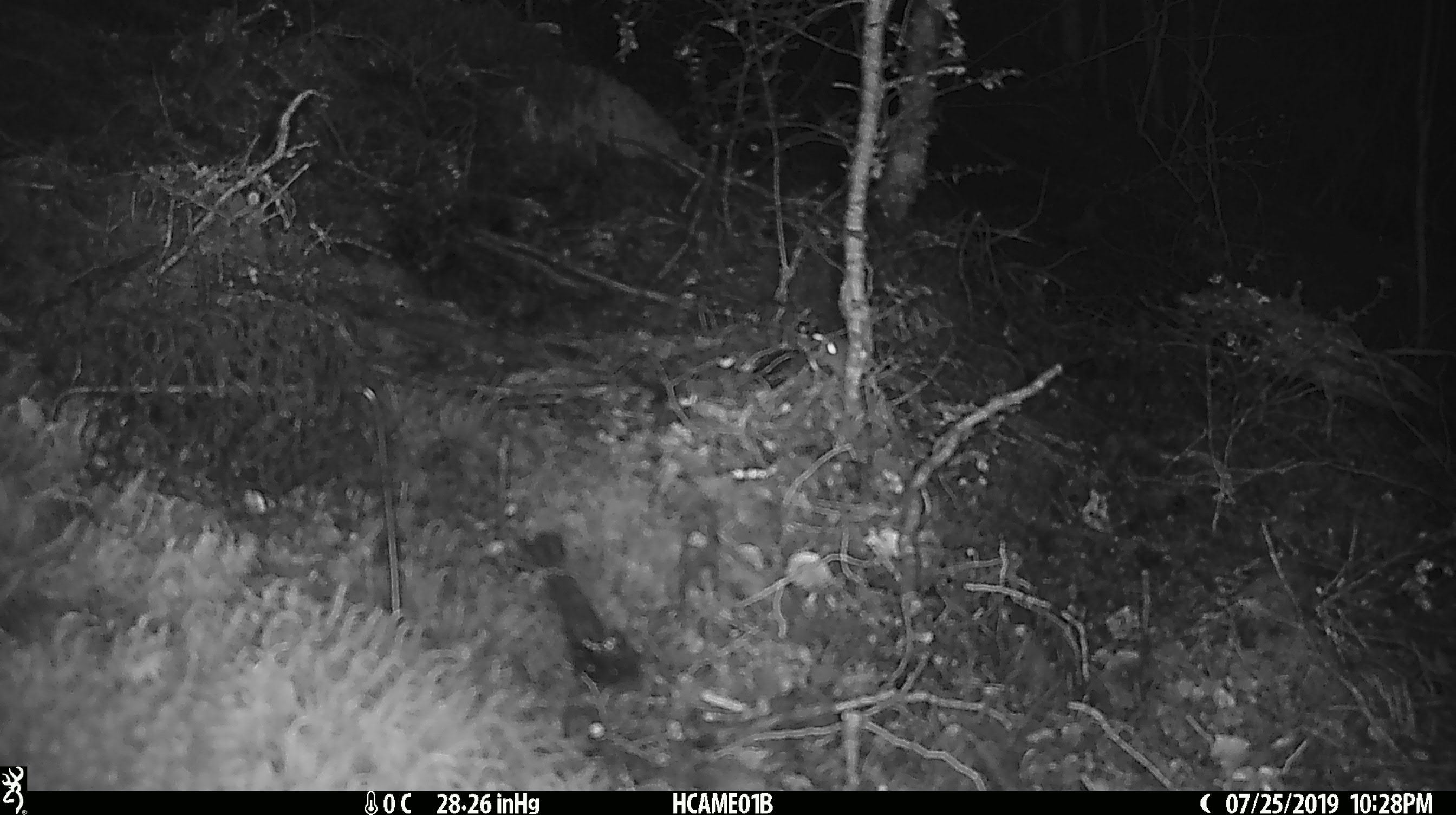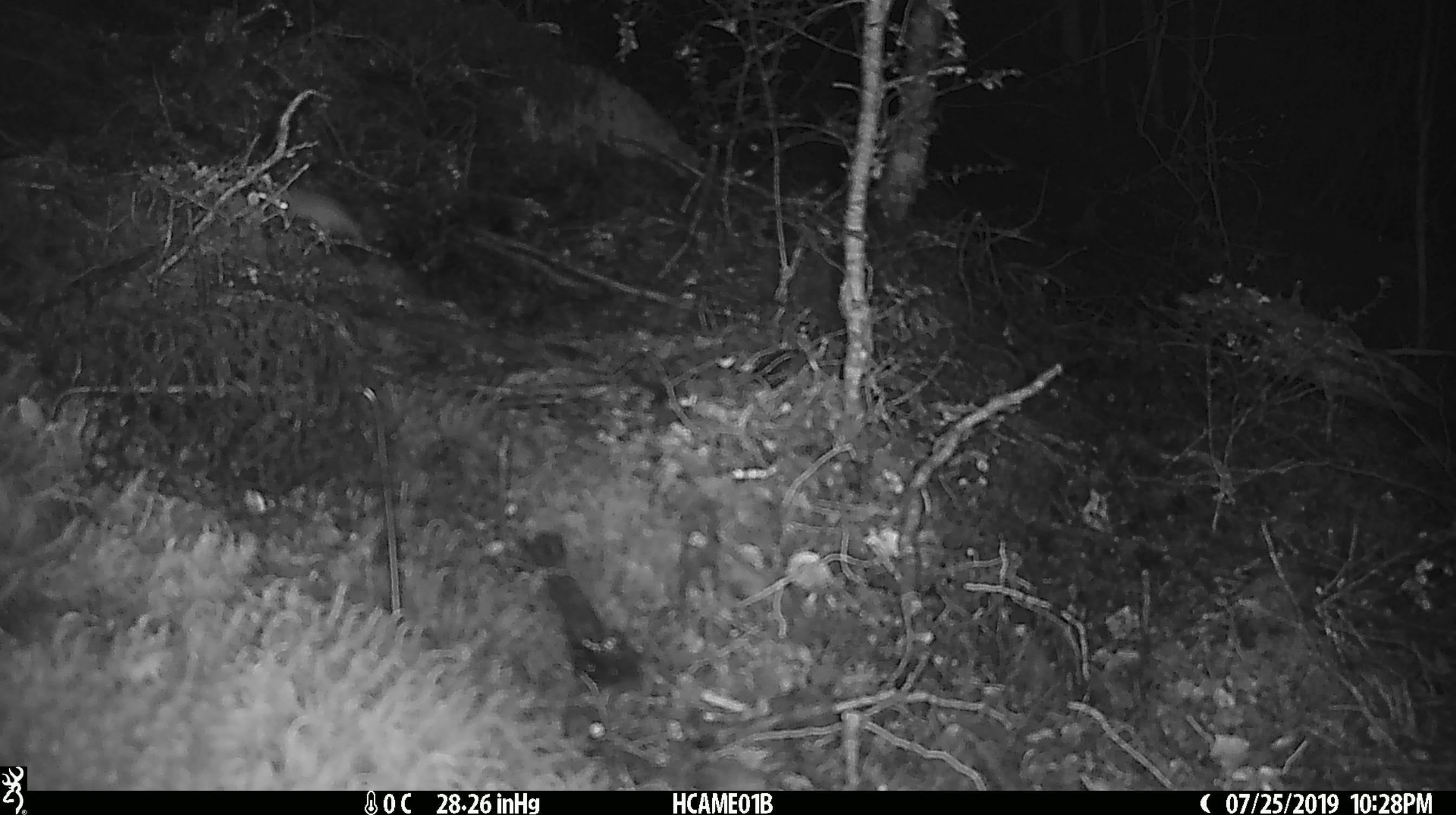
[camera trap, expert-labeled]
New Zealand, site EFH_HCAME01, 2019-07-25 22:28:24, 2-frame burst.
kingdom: Animalia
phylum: Chordata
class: Mammalia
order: Rodentia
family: Muridae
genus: Mus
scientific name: Mus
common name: mouse